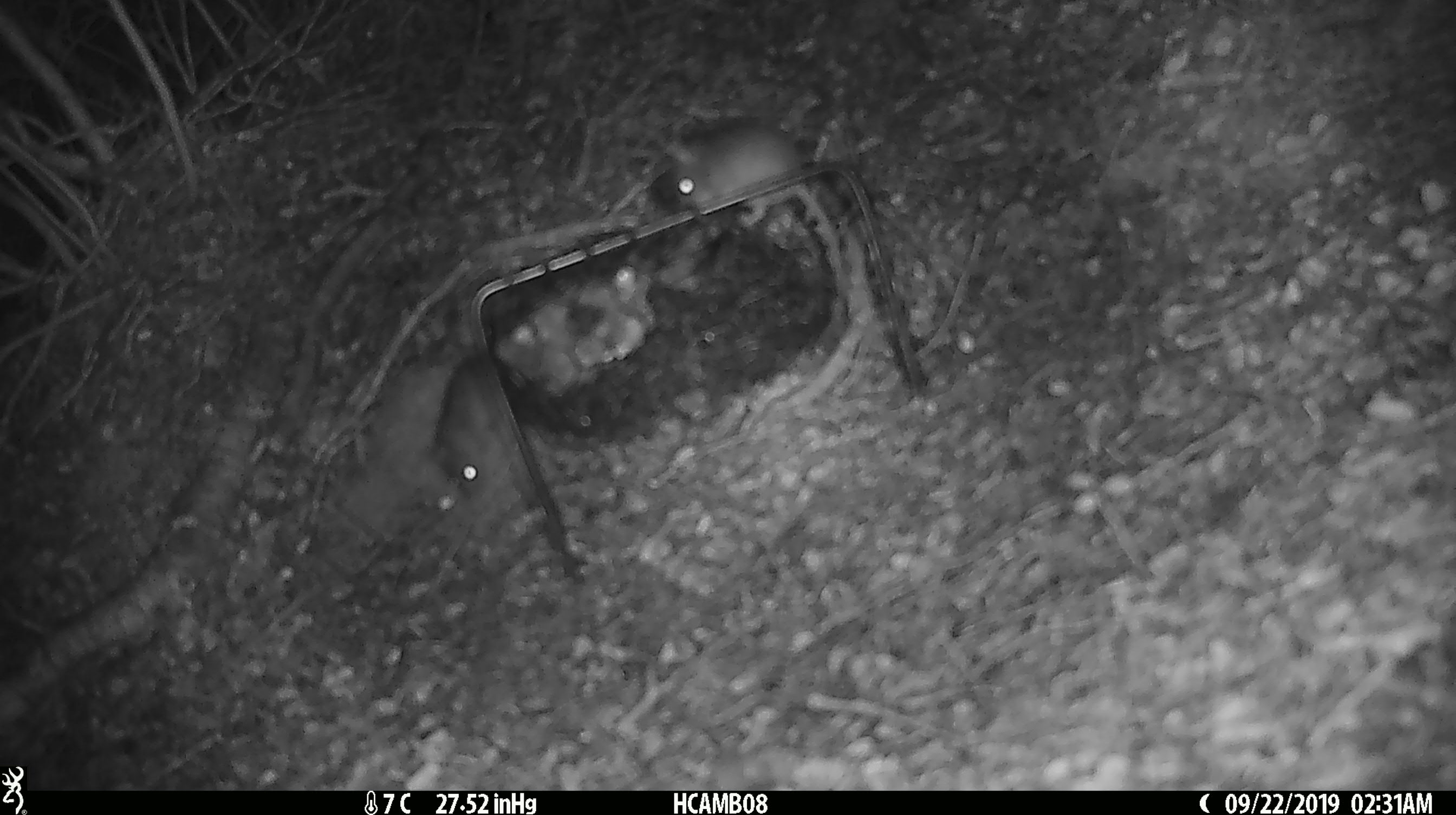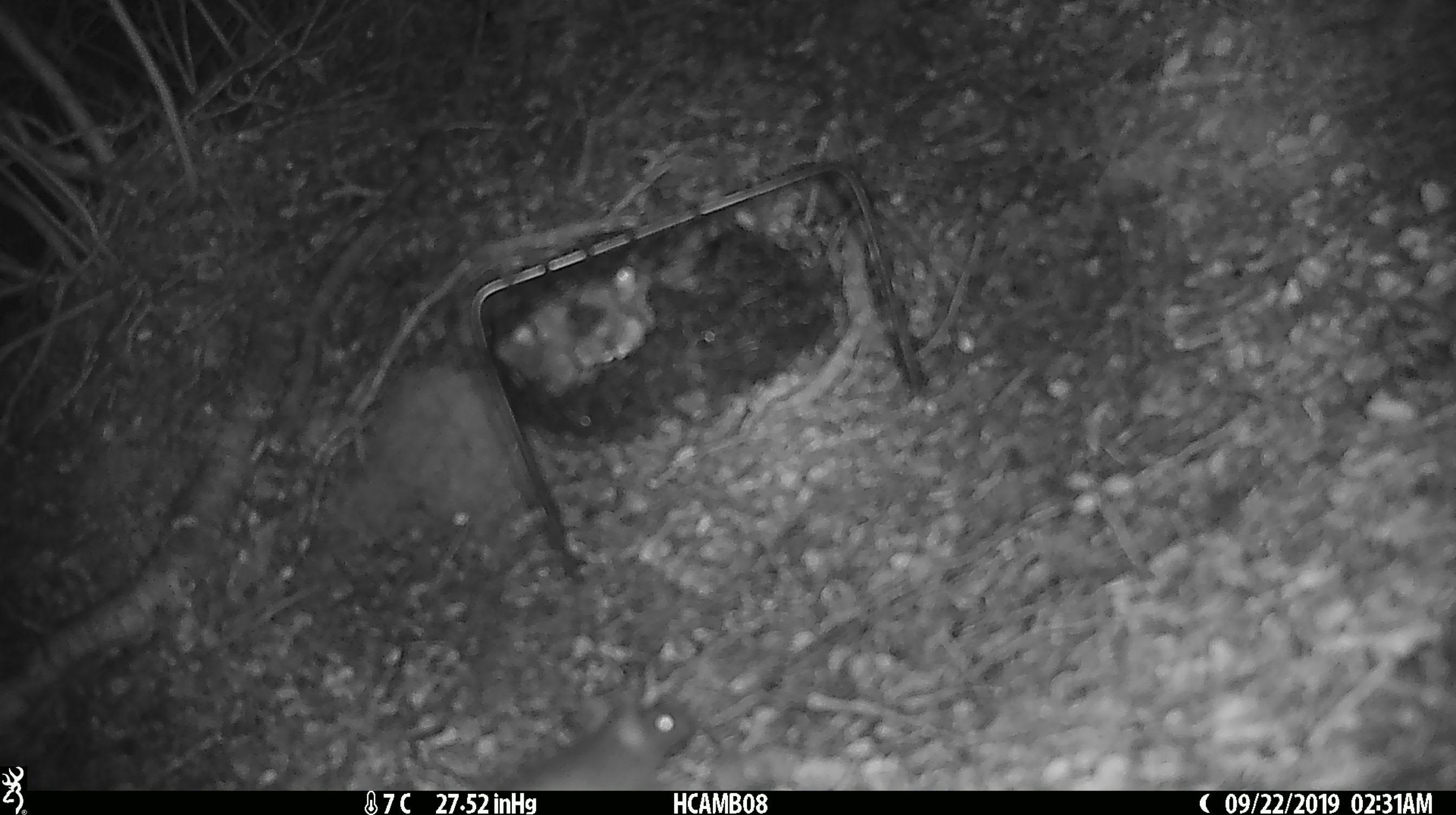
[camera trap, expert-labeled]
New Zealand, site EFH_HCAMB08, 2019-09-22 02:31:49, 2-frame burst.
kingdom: Animalia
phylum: Chordata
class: Mammalia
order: Rodentia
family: Muridae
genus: Mus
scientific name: Mus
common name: mouse